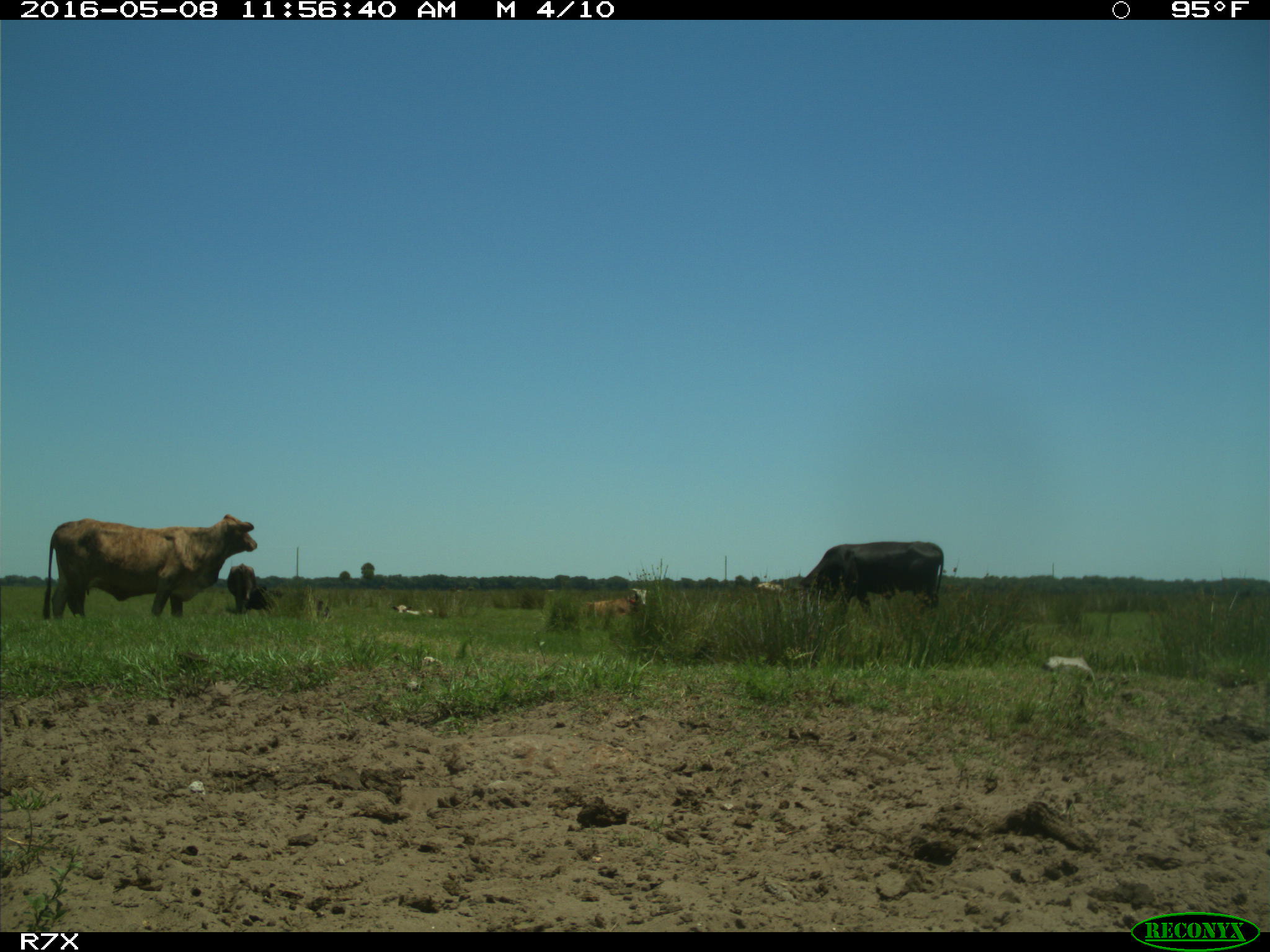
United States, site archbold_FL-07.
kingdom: Animalia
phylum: Chordata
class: Mammalia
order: Artiodactyla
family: Bovidae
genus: Bos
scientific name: Bos taurus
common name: domestic cow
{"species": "Bos taurus (domestic cow)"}